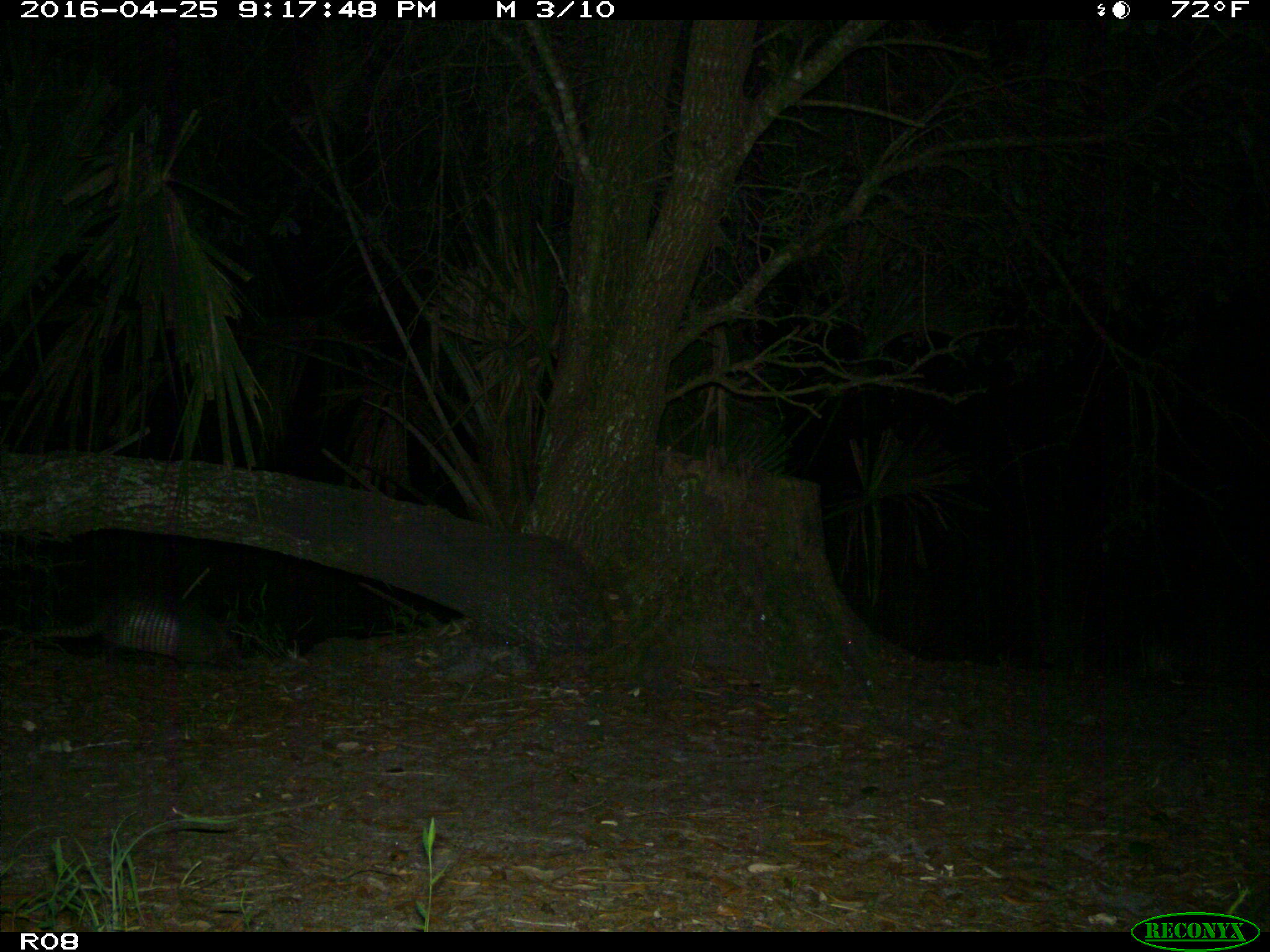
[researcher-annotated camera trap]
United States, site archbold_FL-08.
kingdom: Animalia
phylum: Chordata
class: Mammalia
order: Cingulata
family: Dasypodidae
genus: Dasypus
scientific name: Dasypus novemcinctus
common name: nine-banded armadillo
Dasypus novemcinctus (nine-banded armadillo).